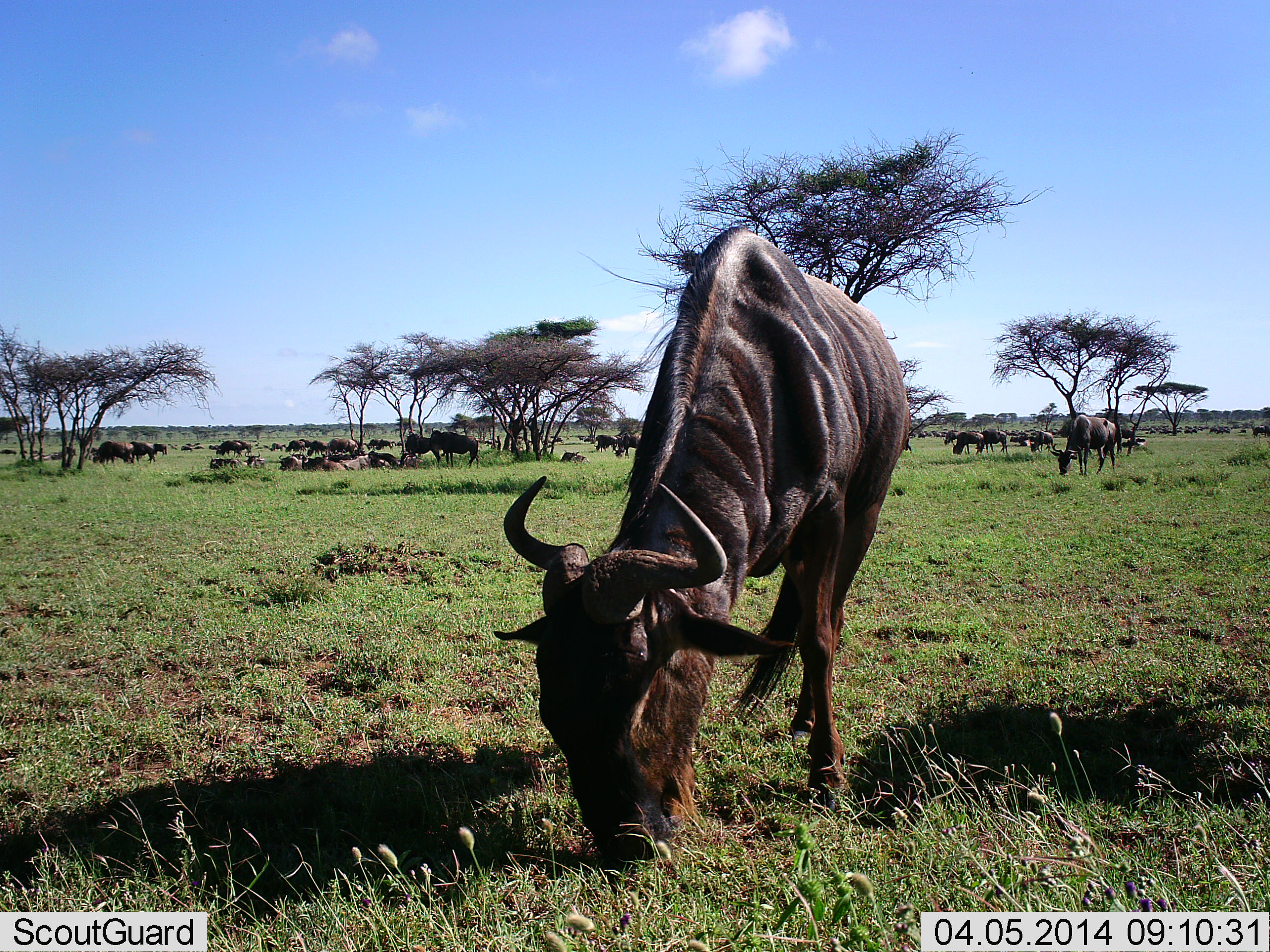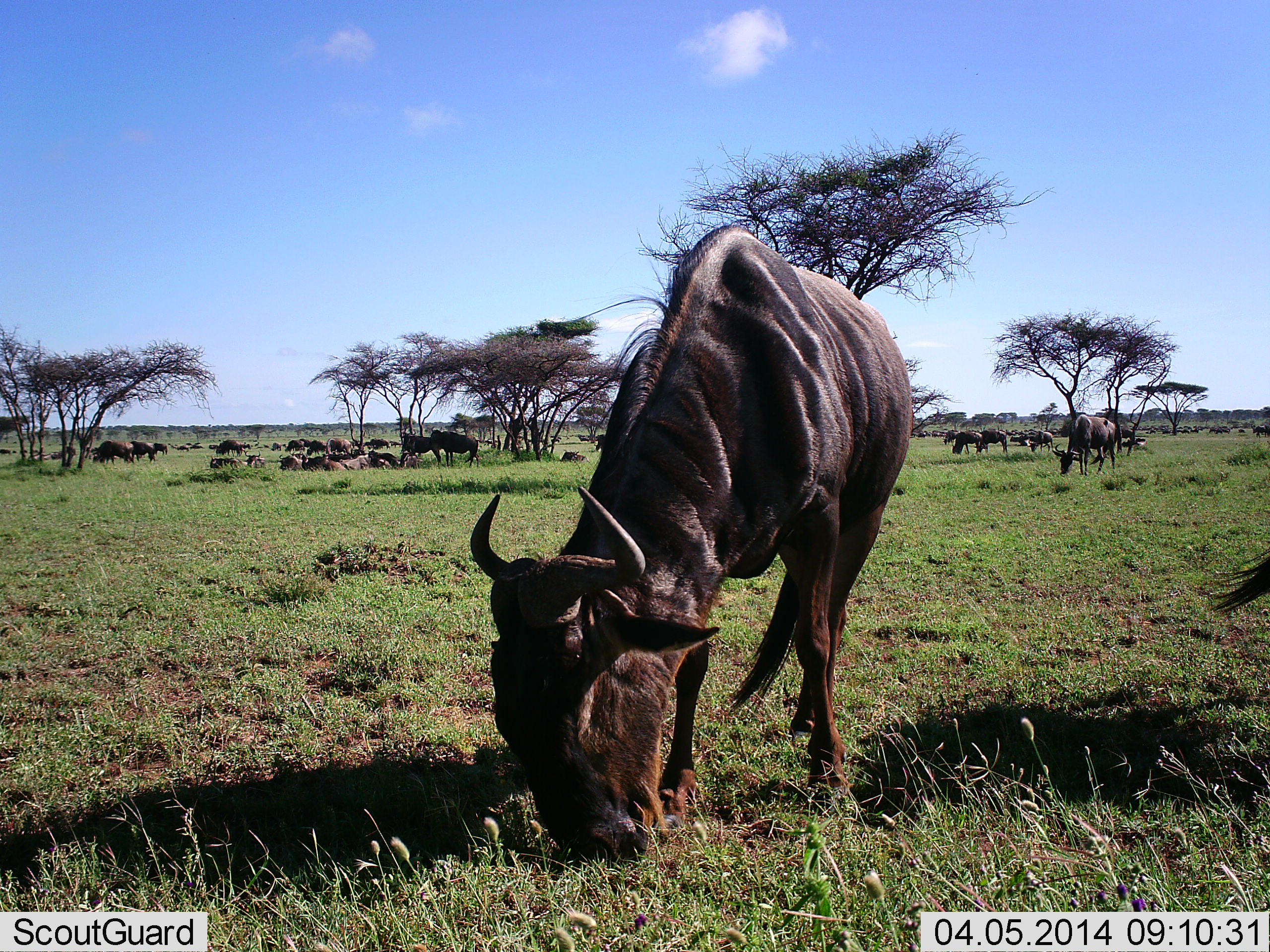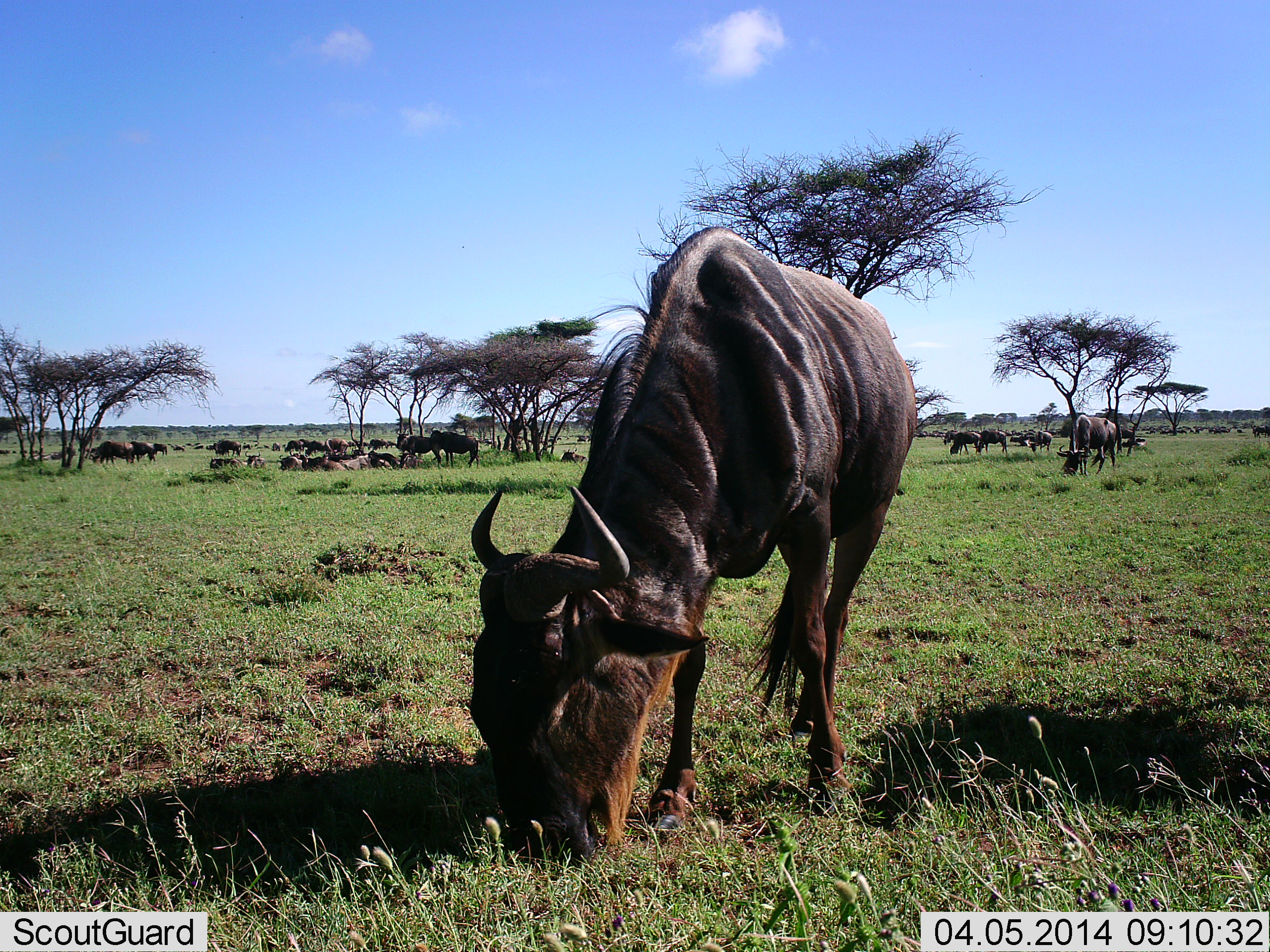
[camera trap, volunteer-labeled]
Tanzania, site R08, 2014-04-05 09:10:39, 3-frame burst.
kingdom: Animalia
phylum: Chordata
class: Mammalia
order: Artiodactyla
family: Bovidae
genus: Connochaetes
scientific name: Connochaetes taurinus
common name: blue wildebeest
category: wildebeest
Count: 11-50.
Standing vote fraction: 50%.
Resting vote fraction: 50%.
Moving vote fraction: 30%.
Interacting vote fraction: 10%.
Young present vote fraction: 0%.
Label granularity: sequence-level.